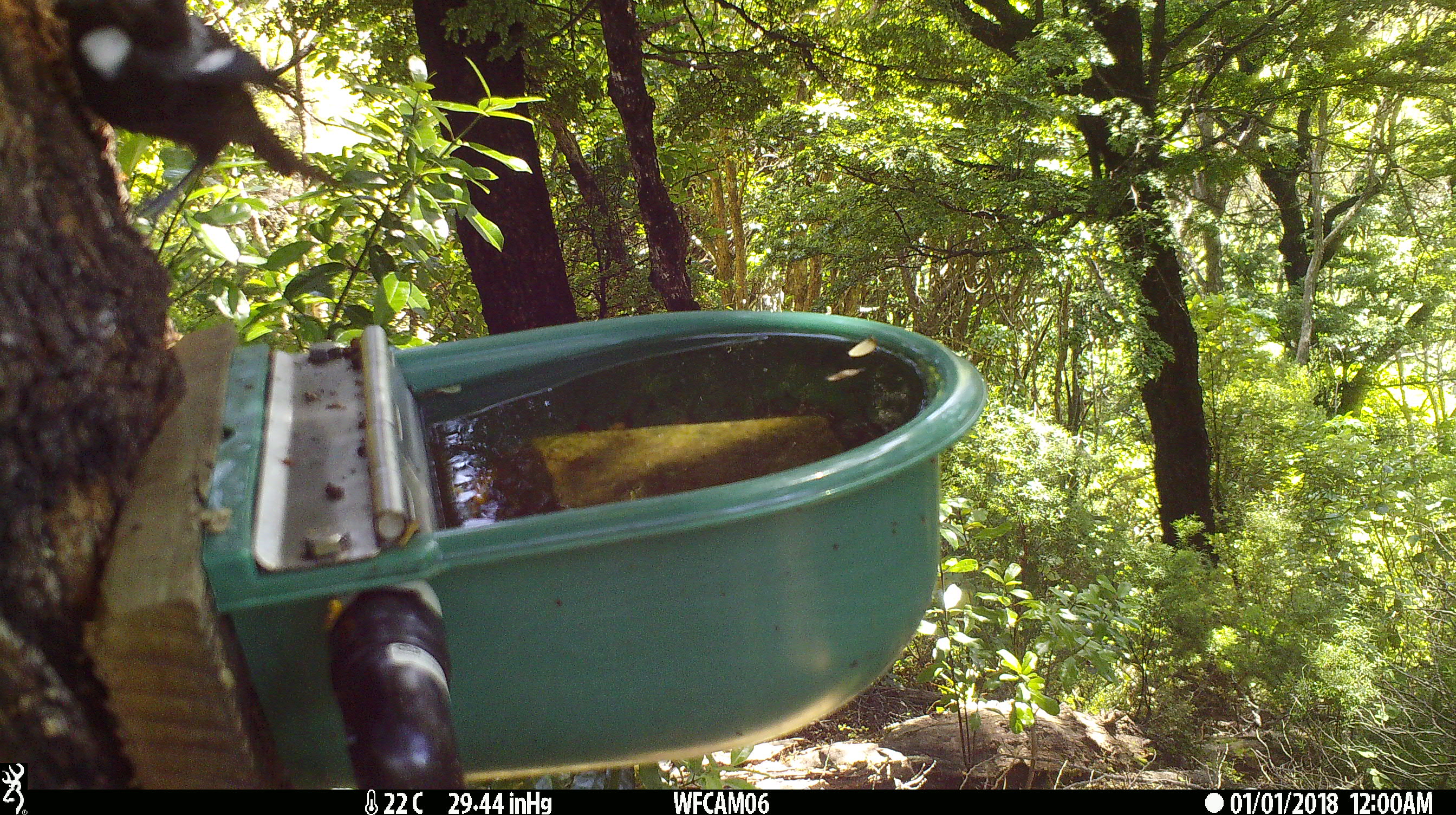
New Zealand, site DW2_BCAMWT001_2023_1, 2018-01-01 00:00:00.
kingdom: Animalia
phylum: Chordata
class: Aves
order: Passeriformes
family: Meliphagidae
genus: Prosthemadera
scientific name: Prosthemadera novaeseelandiae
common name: tui